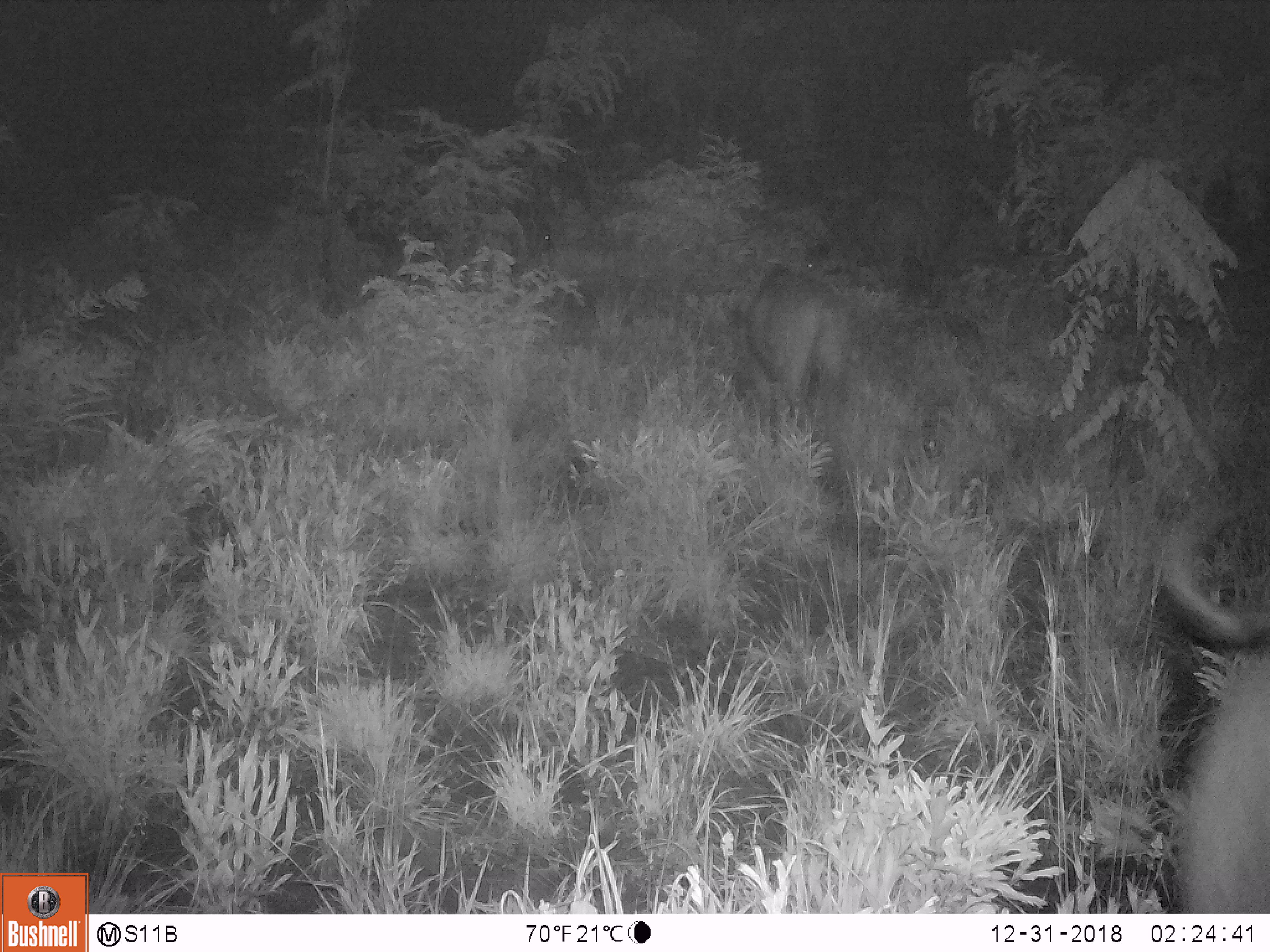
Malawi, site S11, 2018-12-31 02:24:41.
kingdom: Animalia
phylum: Chordata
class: Mammalia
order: Artiodactyla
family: Bovidae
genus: Syncerus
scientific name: Syncerus caffer caffer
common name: cape buffalo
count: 1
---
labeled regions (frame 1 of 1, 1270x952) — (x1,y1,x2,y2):
cape buffalo: (722,258,857,463)